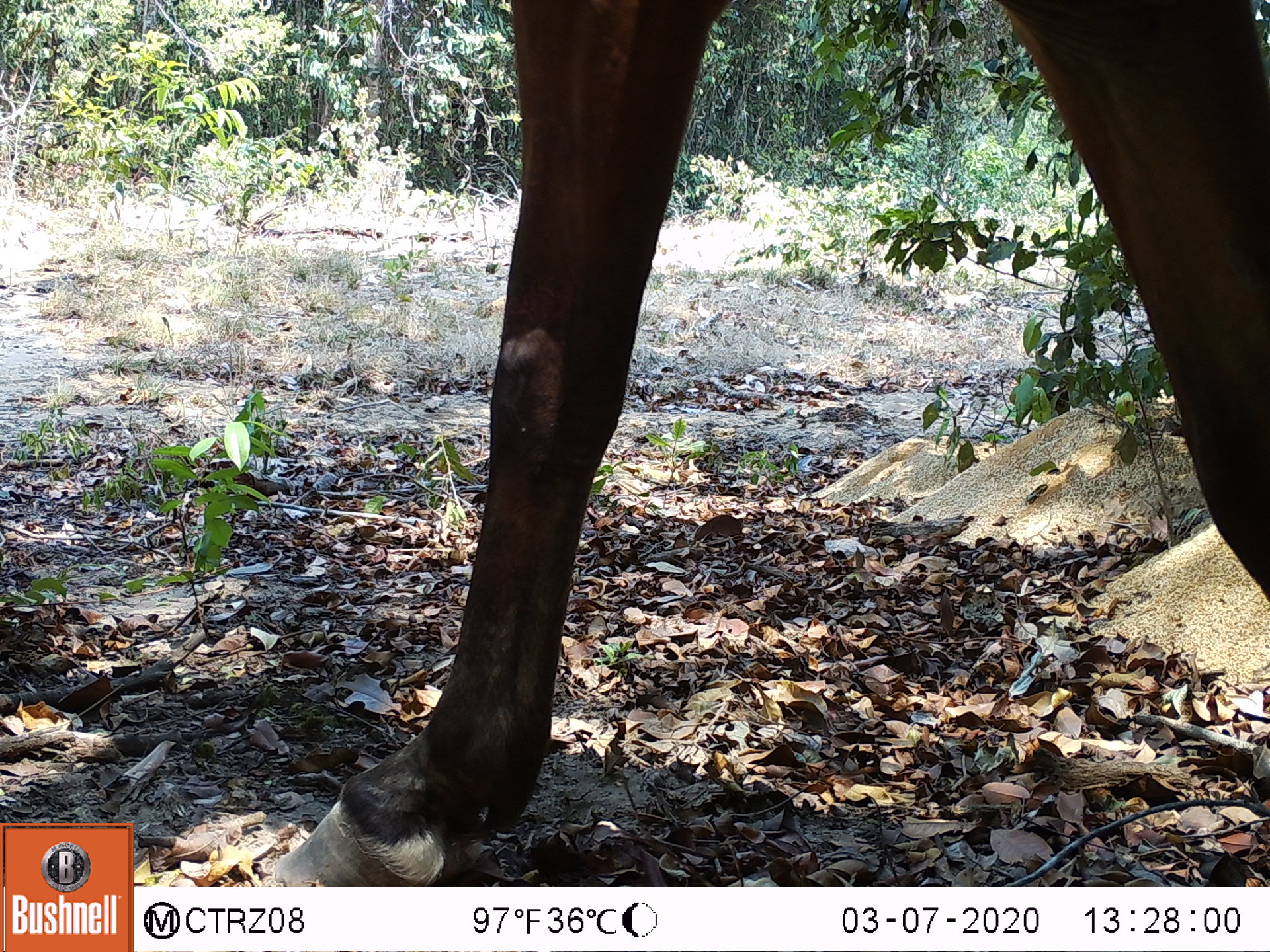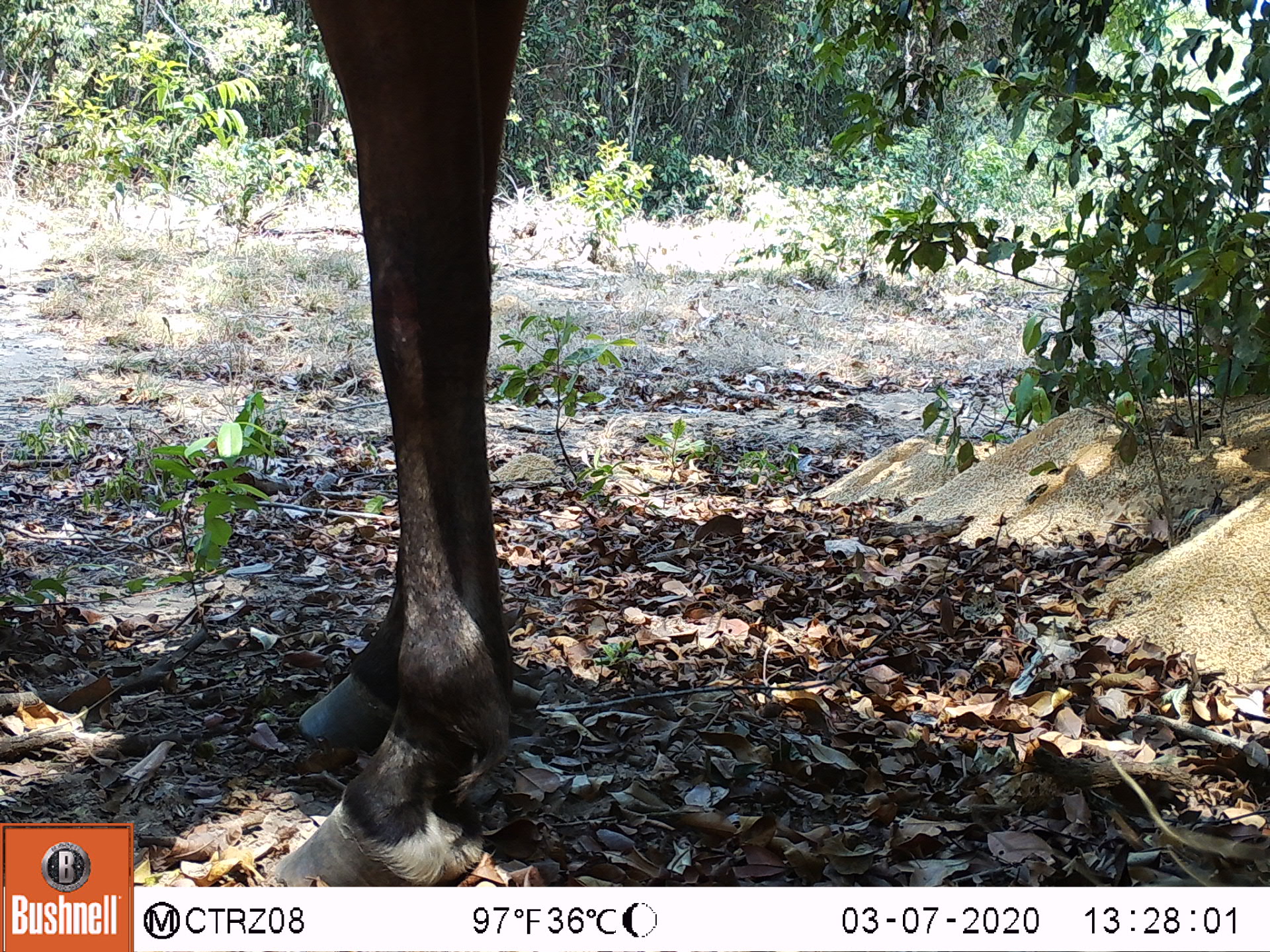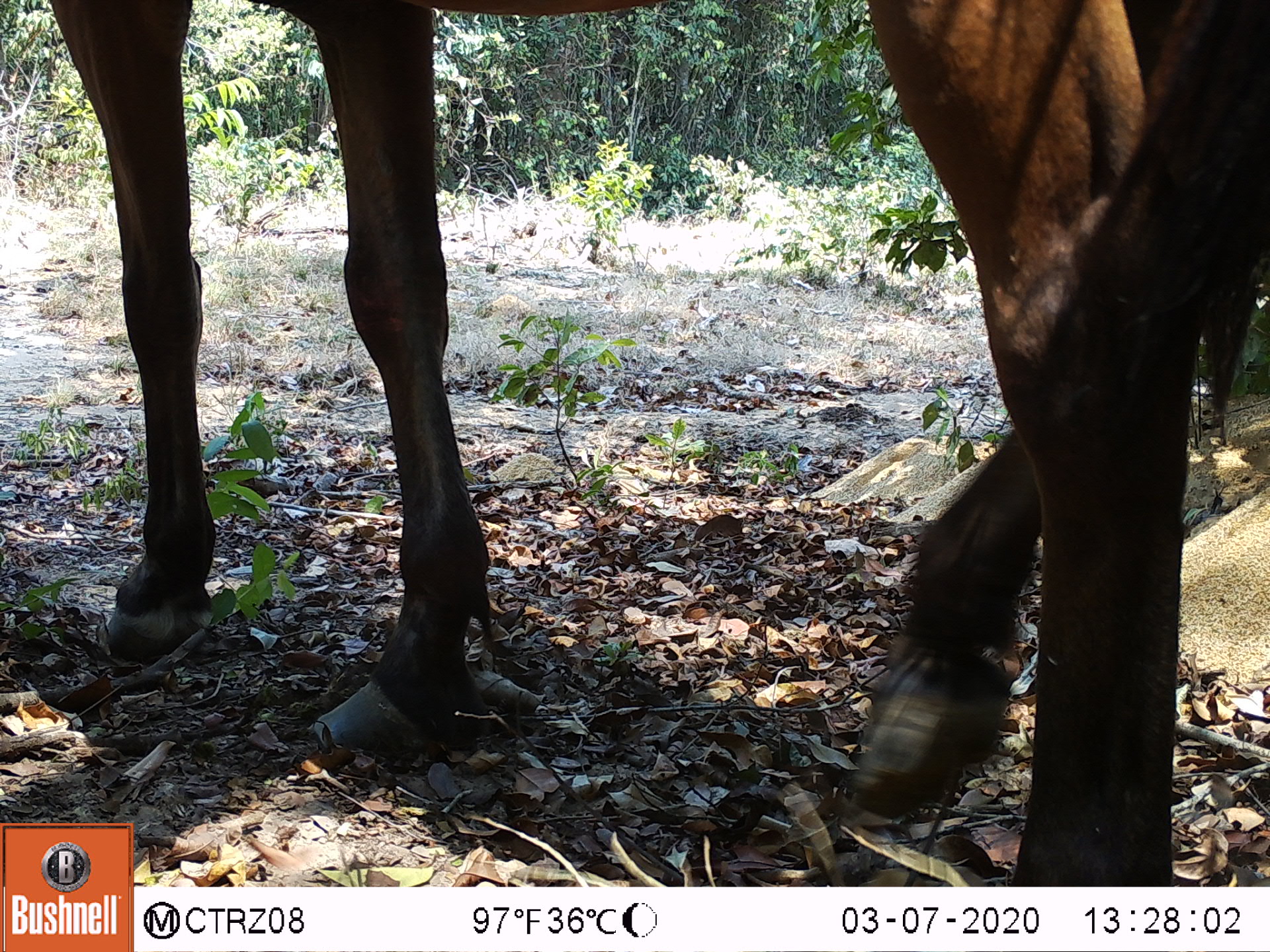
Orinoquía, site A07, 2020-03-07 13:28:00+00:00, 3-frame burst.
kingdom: Animalia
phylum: Chordata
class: Mammalia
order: Perissodactyla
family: Equidae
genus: Equus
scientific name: Equus caballus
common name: domestic horse